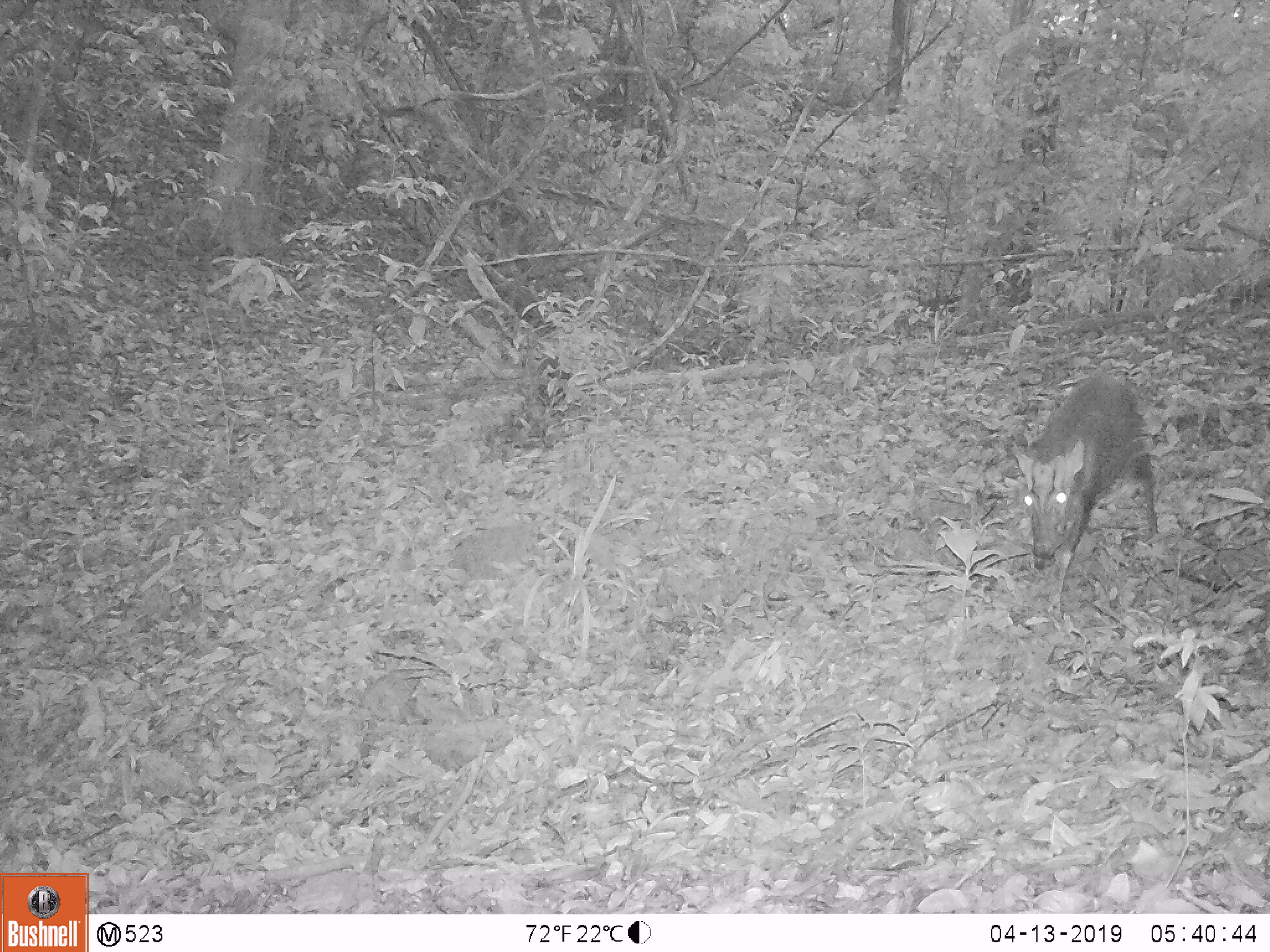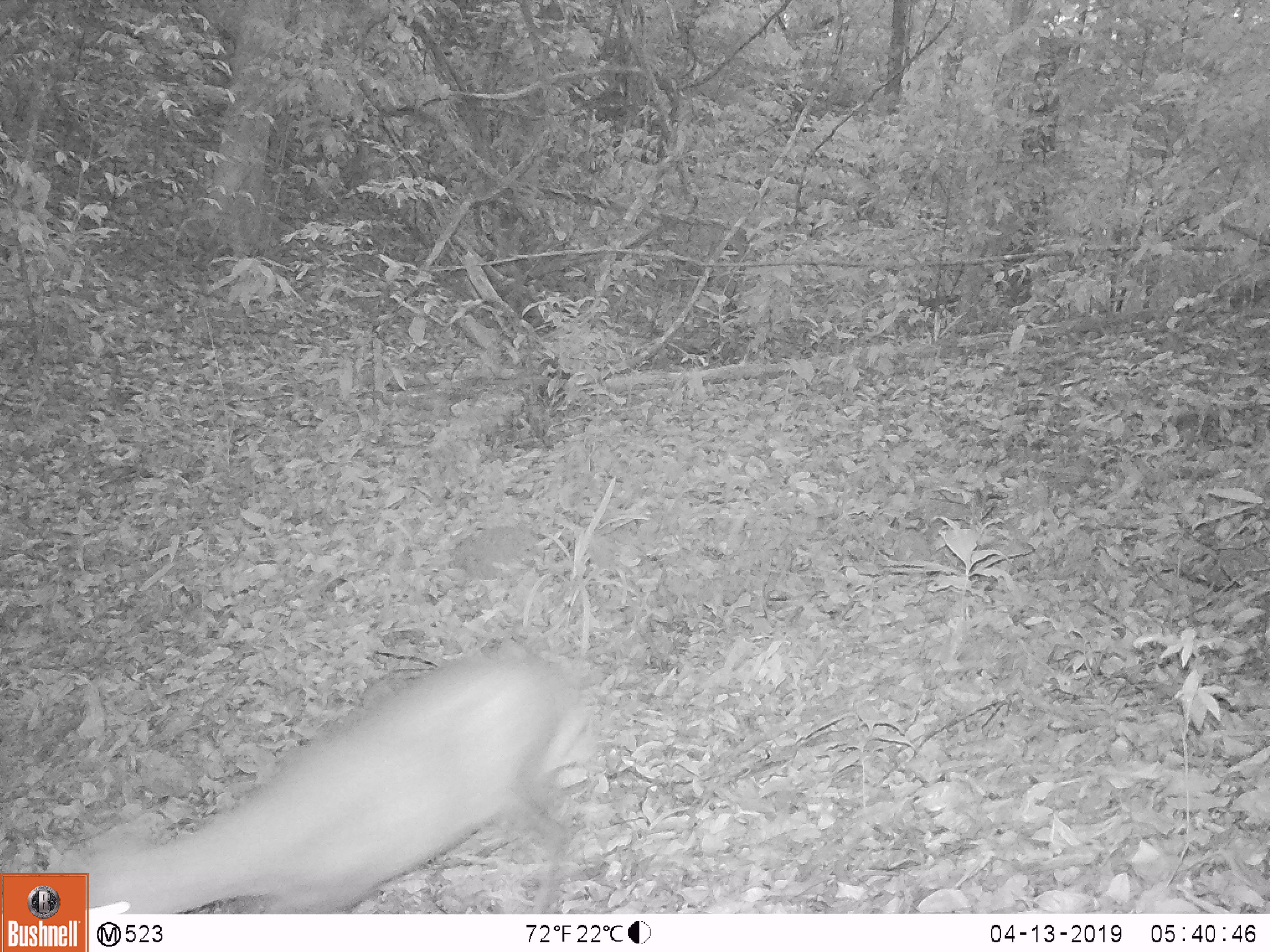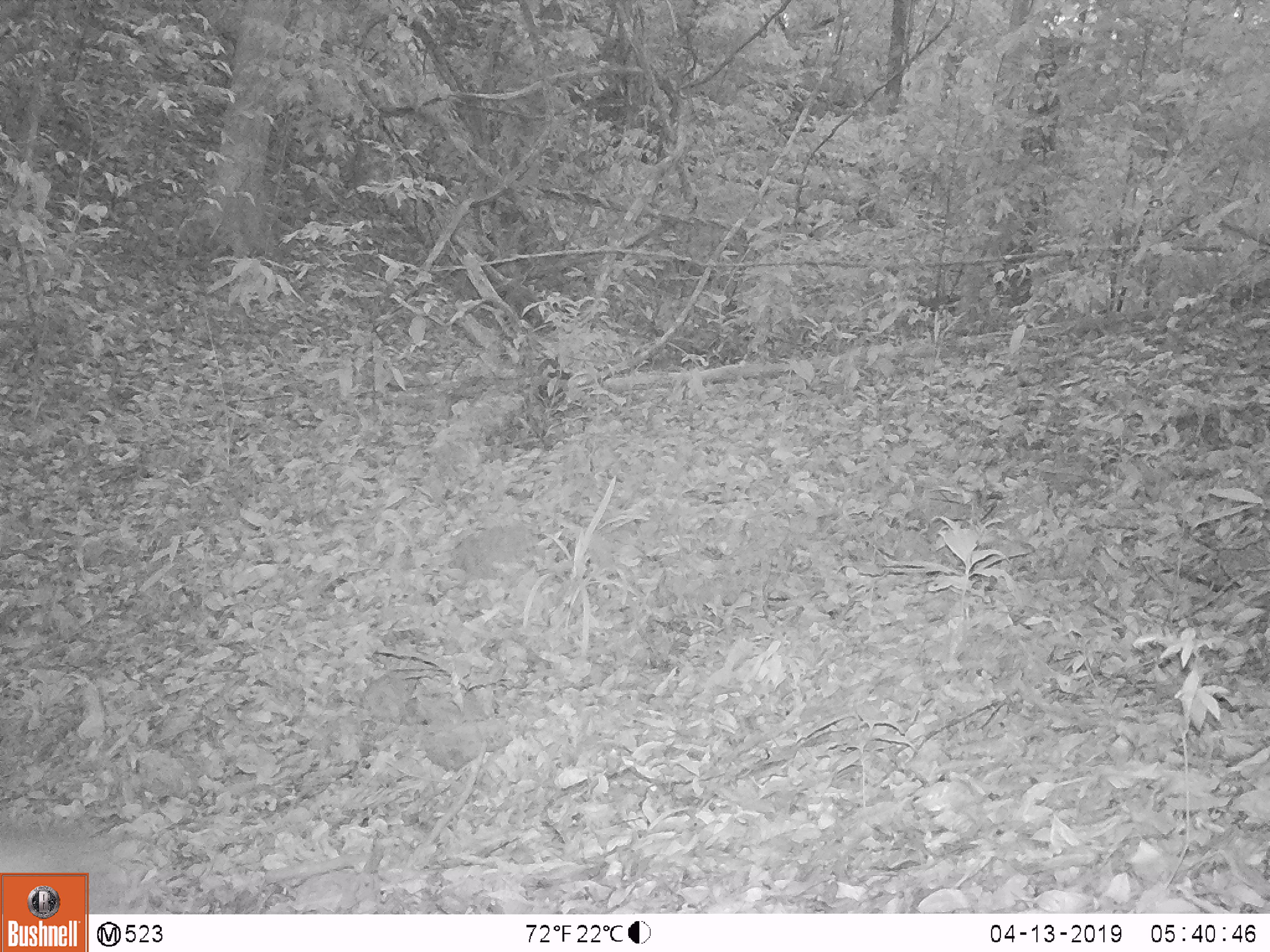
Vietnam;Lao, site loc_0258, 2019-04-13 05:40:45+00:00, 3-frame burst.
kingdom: Animalia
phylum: Chordata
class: Mammalia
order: Artiodactyla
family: Cervidae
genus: Muntiacus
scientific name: Muntiacus rooseveltorum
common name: roosevelt's muntjac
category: roosevelts muntjac group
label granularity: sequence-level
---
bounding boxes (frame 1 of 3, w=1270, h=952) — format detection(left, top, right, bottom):
roosevelts muntjac group: detection(1012, 374, 1158, 619)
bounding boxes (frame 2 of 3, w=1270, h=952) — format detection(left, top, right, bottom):
roosevelts muntjac group: detection(44, 654, 591, 914)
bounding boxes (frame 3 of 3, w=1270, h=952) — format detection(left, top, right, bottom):
roosevelts muntjac group: detection(0, 828, 128, 914)